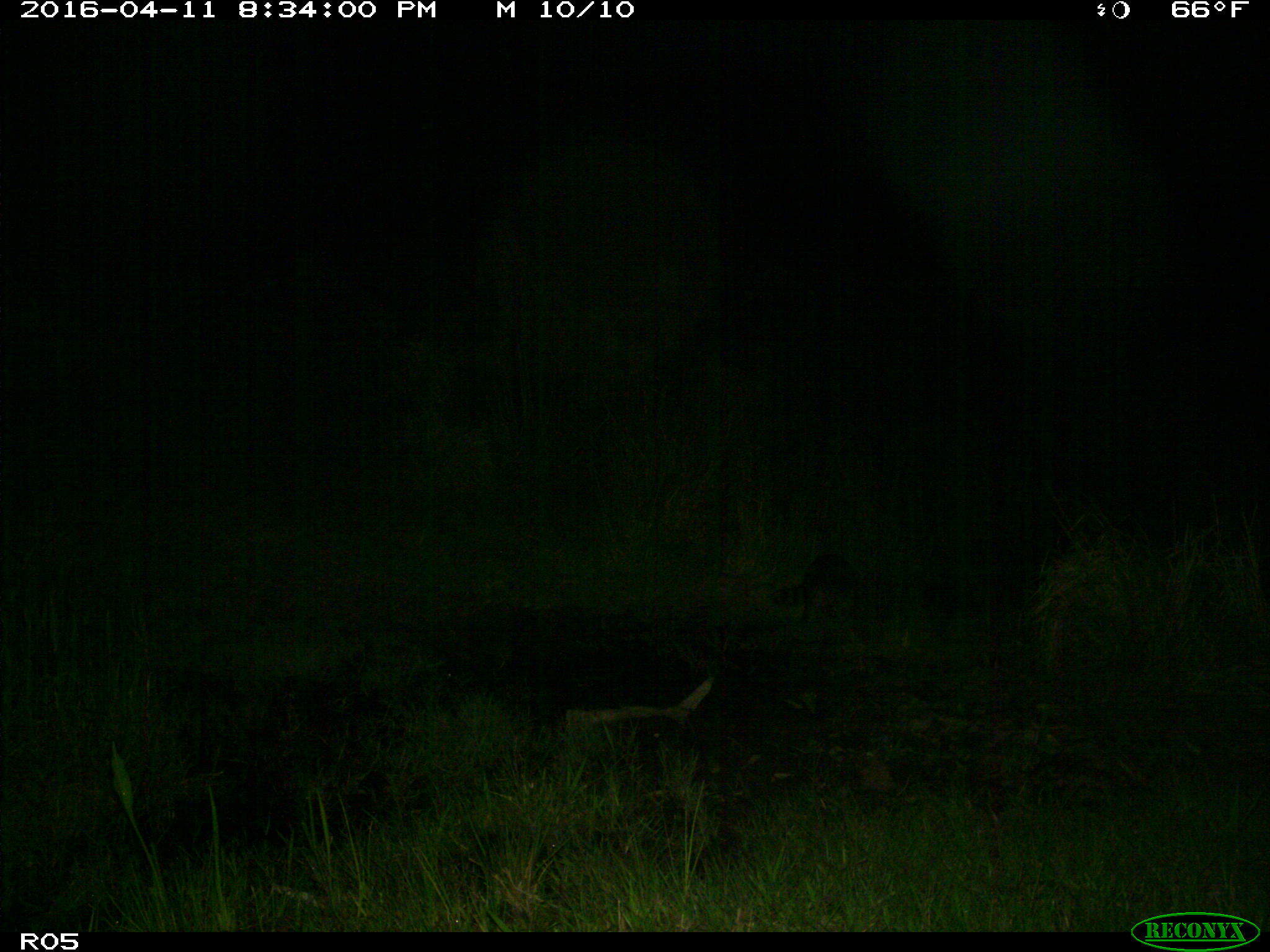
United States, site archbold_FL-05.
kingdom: Animalia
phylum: Chordata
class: Mammalia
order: Carnivora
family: Procyonidae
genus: Procyon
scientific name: Procyon lotor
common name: common raccoon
Procyon lotor (common raccoon).